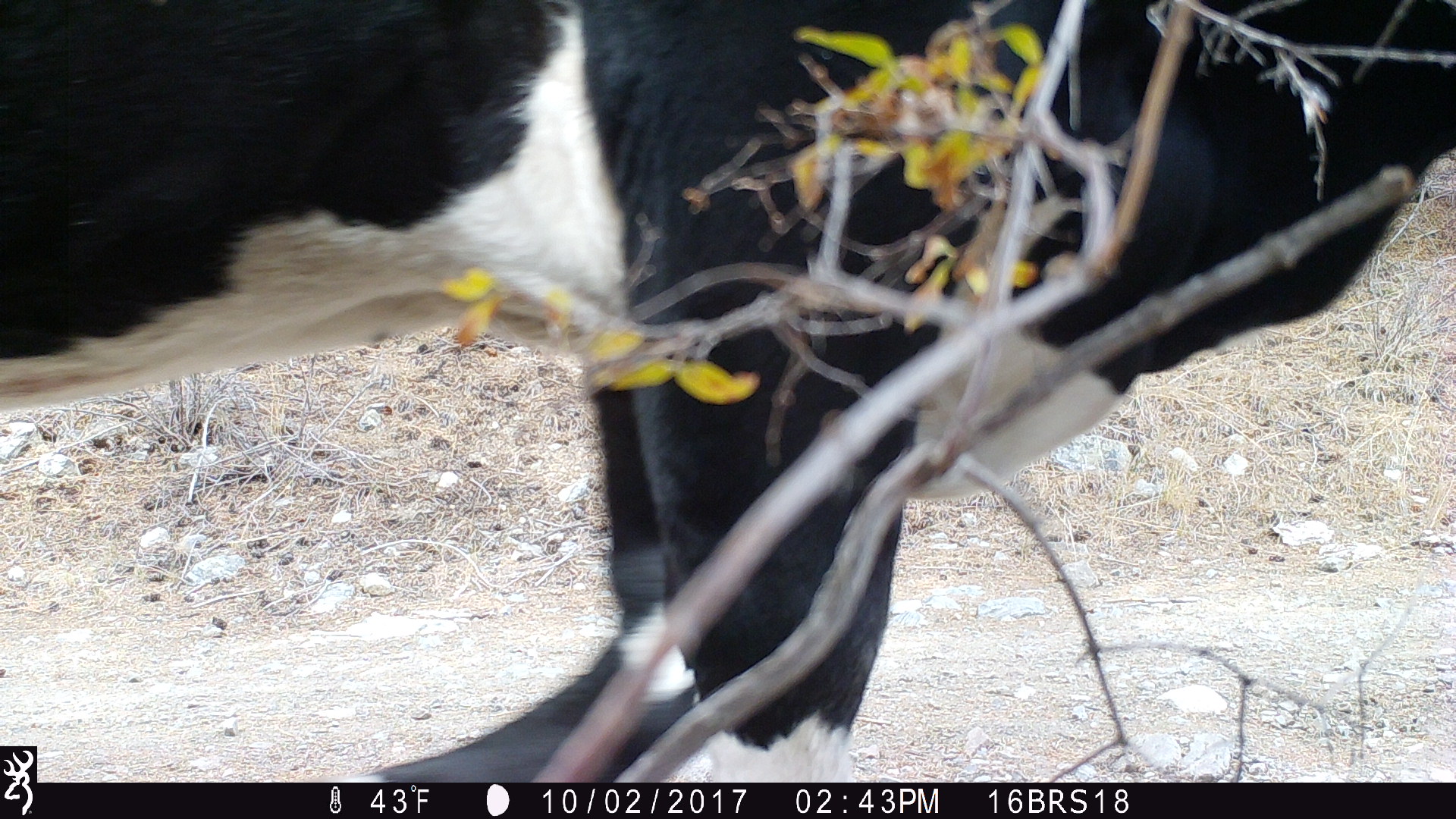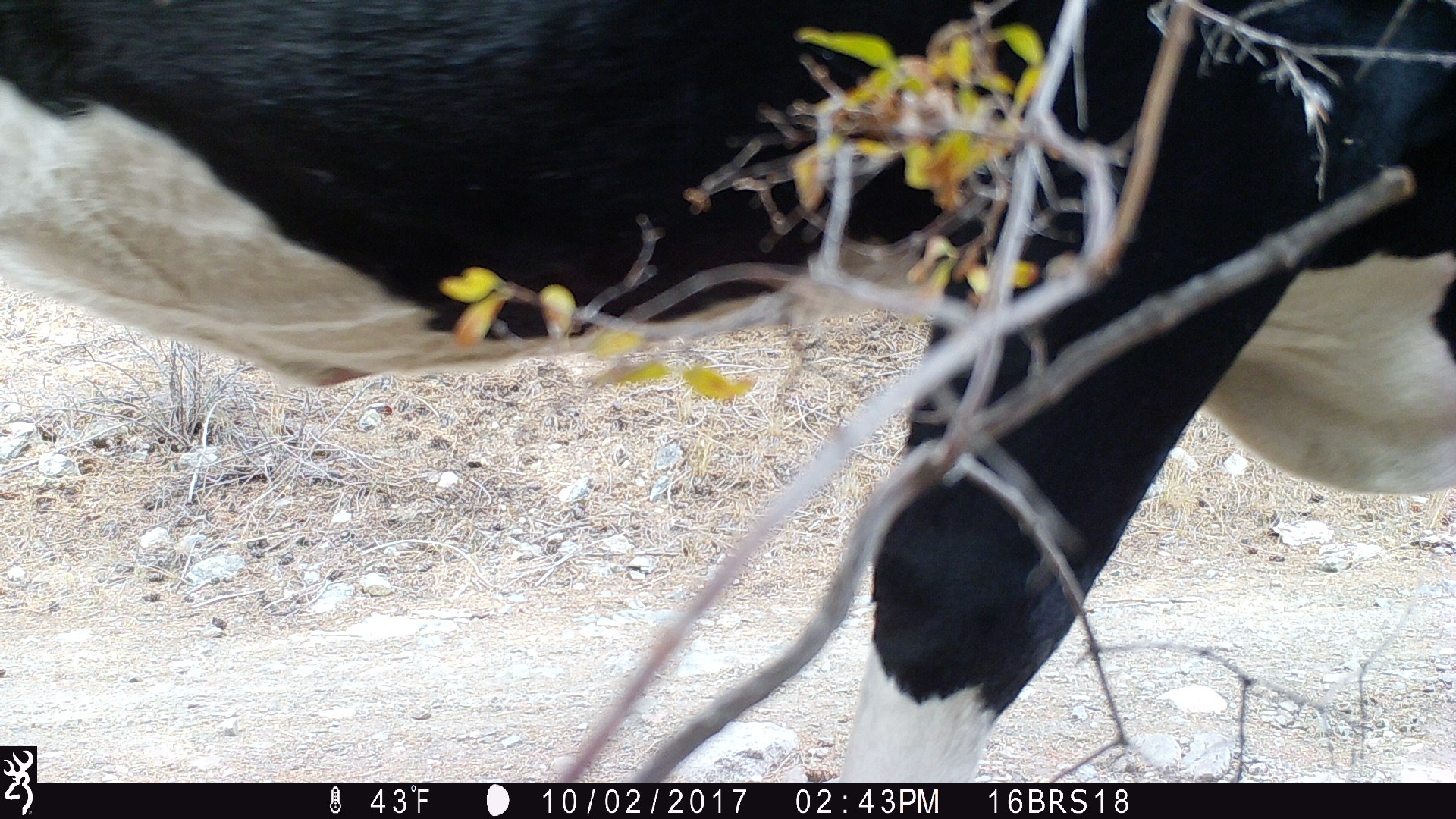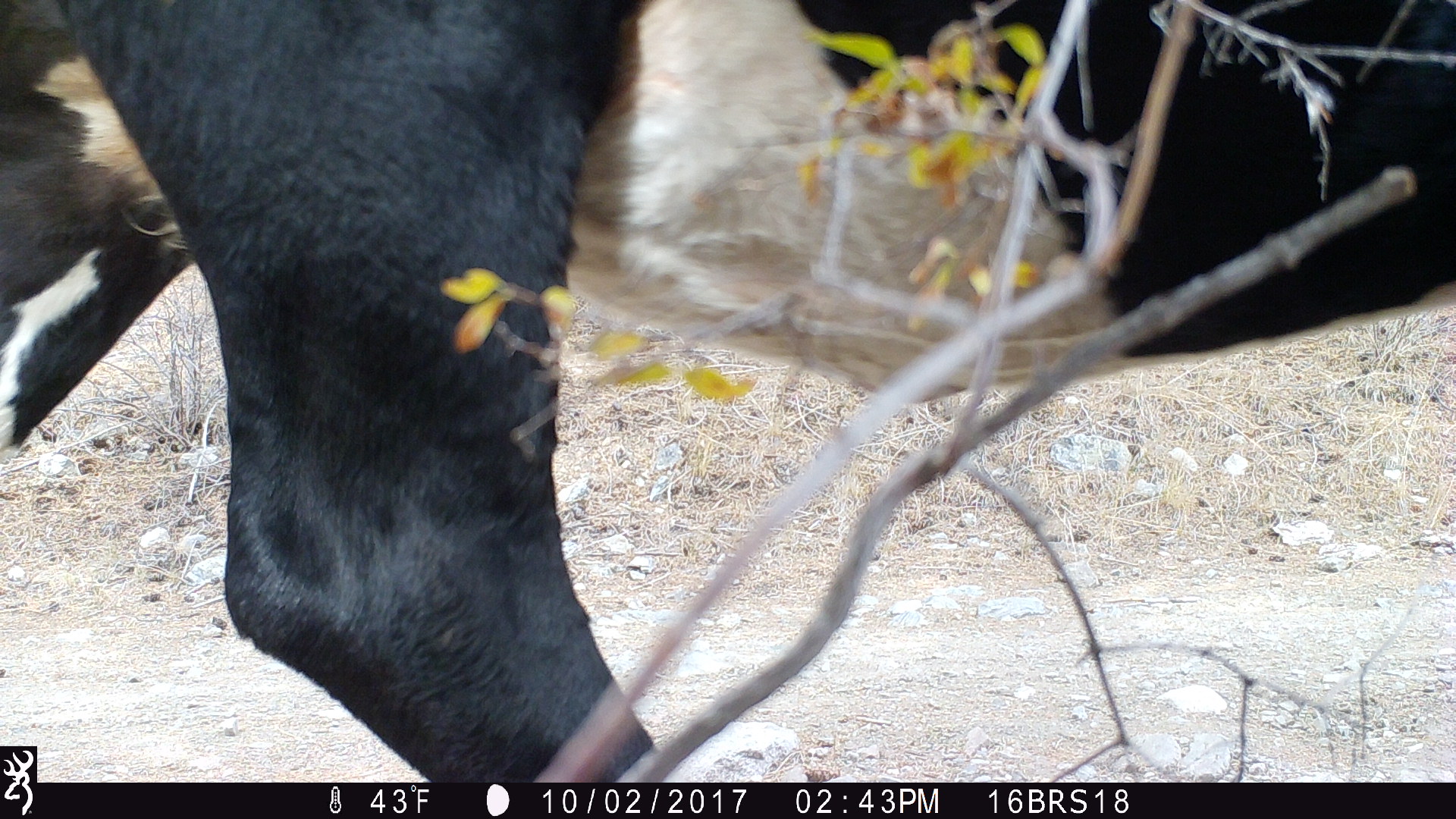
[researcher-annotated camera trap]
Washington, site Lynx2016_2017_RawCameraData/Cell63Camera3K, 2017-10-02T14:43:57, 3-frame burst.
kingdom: Animalia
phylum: Chordata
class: Mammalia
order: Artiodactyla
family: Bovidae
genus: Bos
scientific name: Bos taurus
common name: domestic cattle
Domestic cattle (Bos taurus). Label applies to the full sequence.